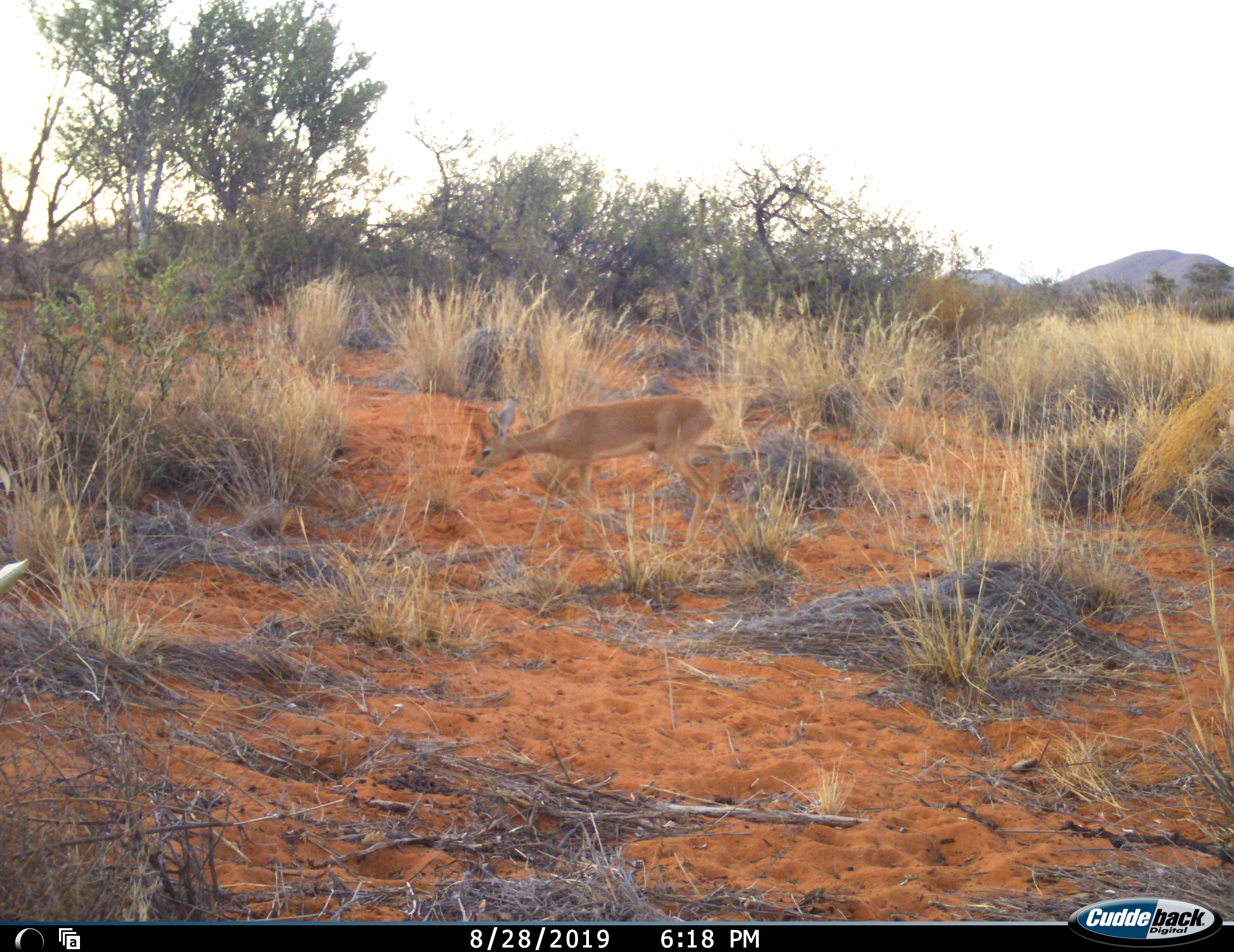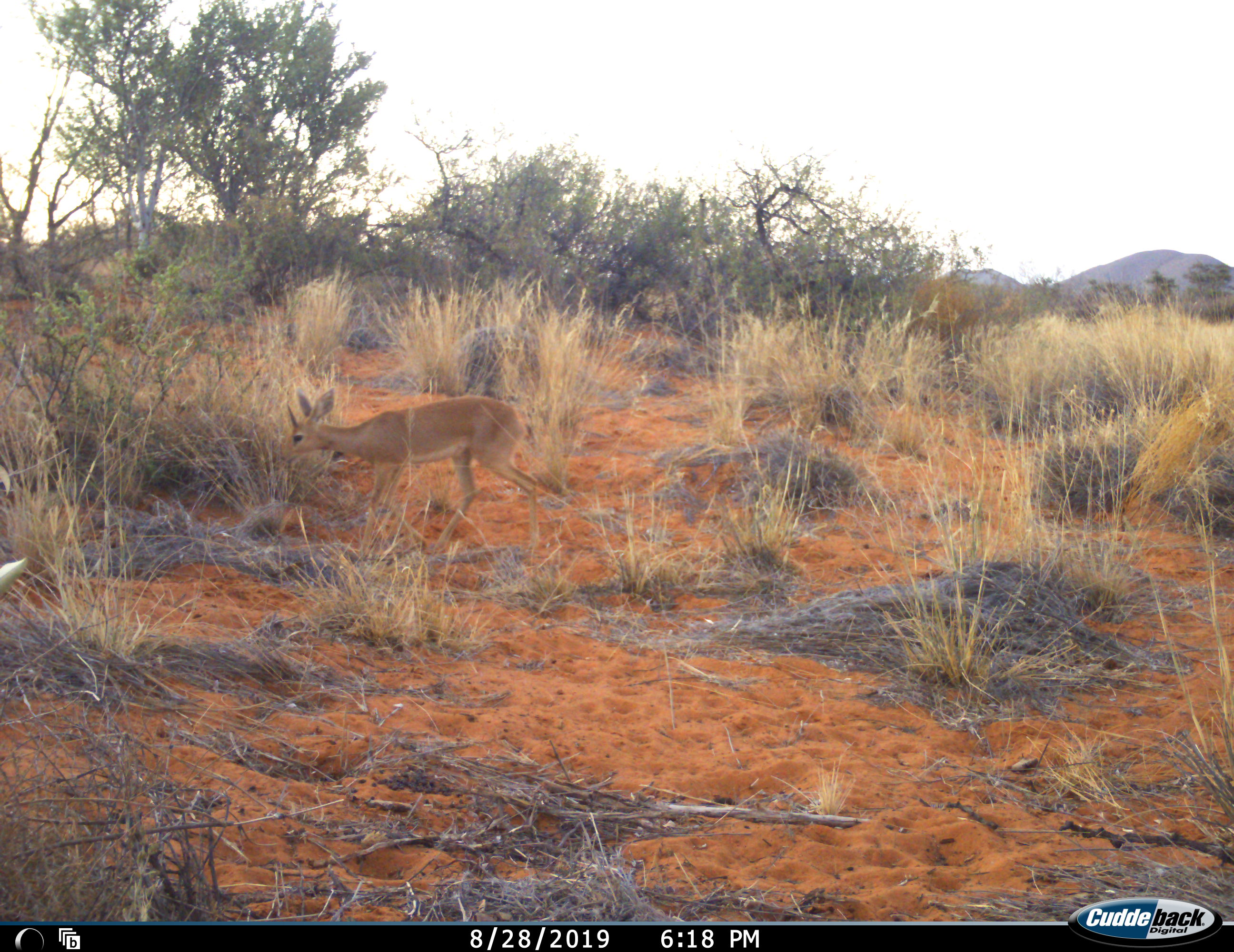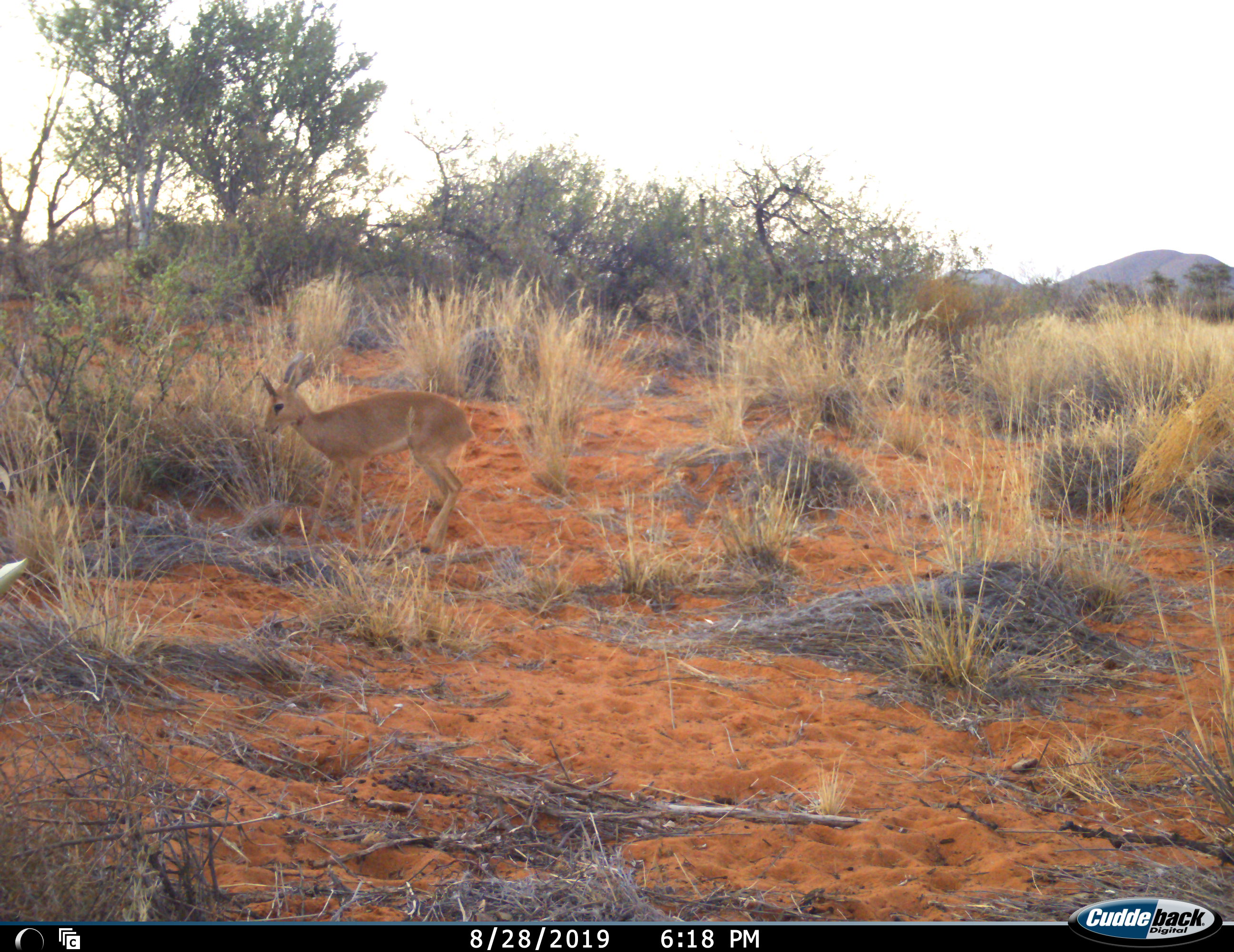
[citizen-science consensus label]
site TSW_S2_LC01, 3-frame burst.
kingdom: Animalia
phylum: Chordata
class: Mammalia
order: Artiodactyla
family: Bovidae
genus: Sylvicapra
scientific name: Sylvicapra grimmia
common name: common duiker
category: duikercommongrey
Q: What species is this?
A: Duikercommongrey (common duiker) (Sylvicapra grimmia).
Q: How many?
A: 1.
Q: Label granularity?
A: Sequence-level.